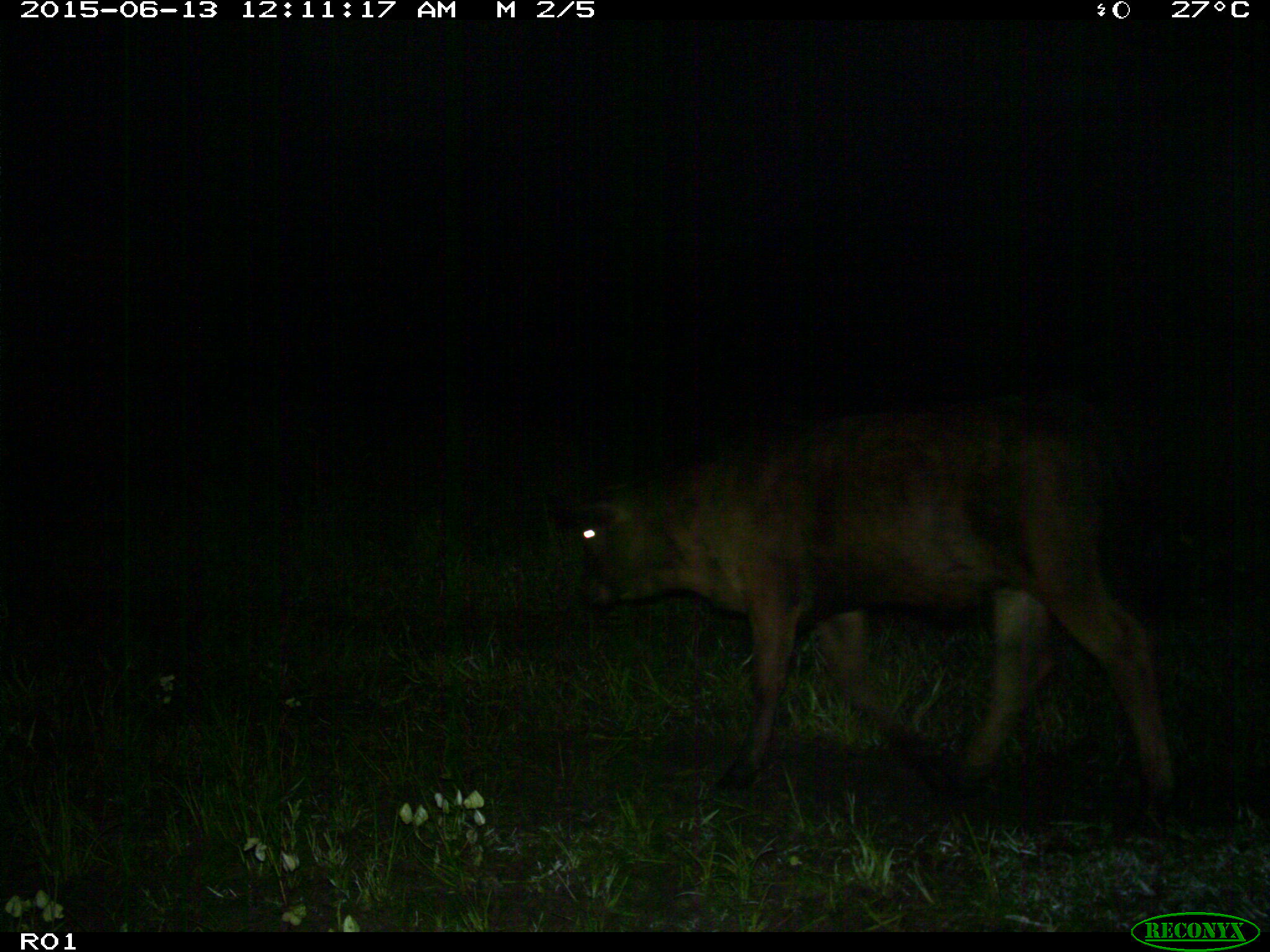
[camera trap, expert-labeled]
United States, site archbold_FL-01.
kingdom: Animalia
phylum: Chordata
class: Mammalia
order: Artiodactyla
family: Bovidae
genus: Bos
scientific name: Bos taurus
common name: domestic cow